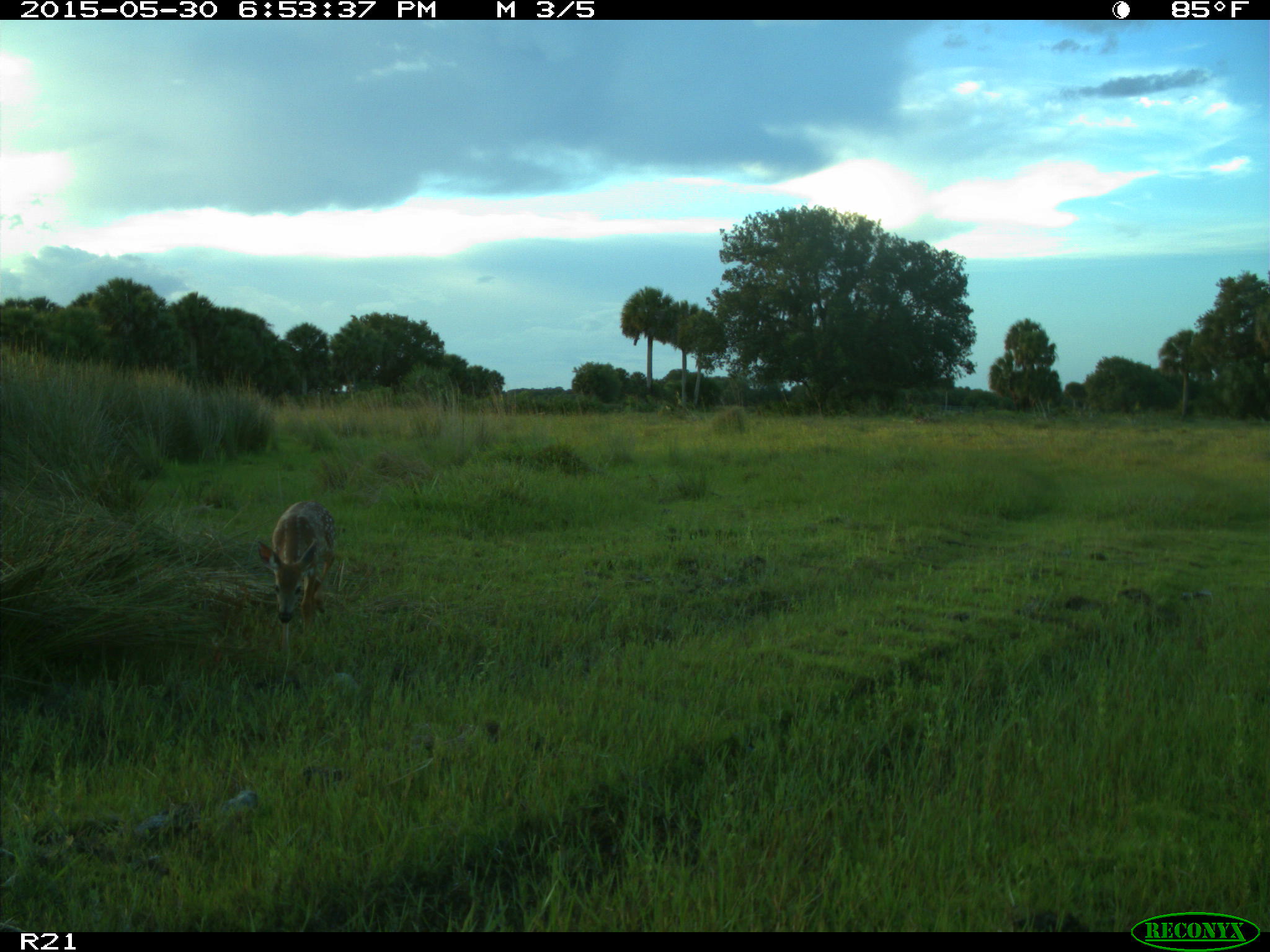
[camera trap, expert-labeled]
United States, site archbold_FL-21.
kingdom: Animalia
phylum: Chordata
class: Mammalia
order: Artiodactyla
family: Cervidae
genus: Odocoileus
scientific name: Odocoileus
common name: deer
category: unidentified deer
Unidentified deer (deer) (Odocoileus).